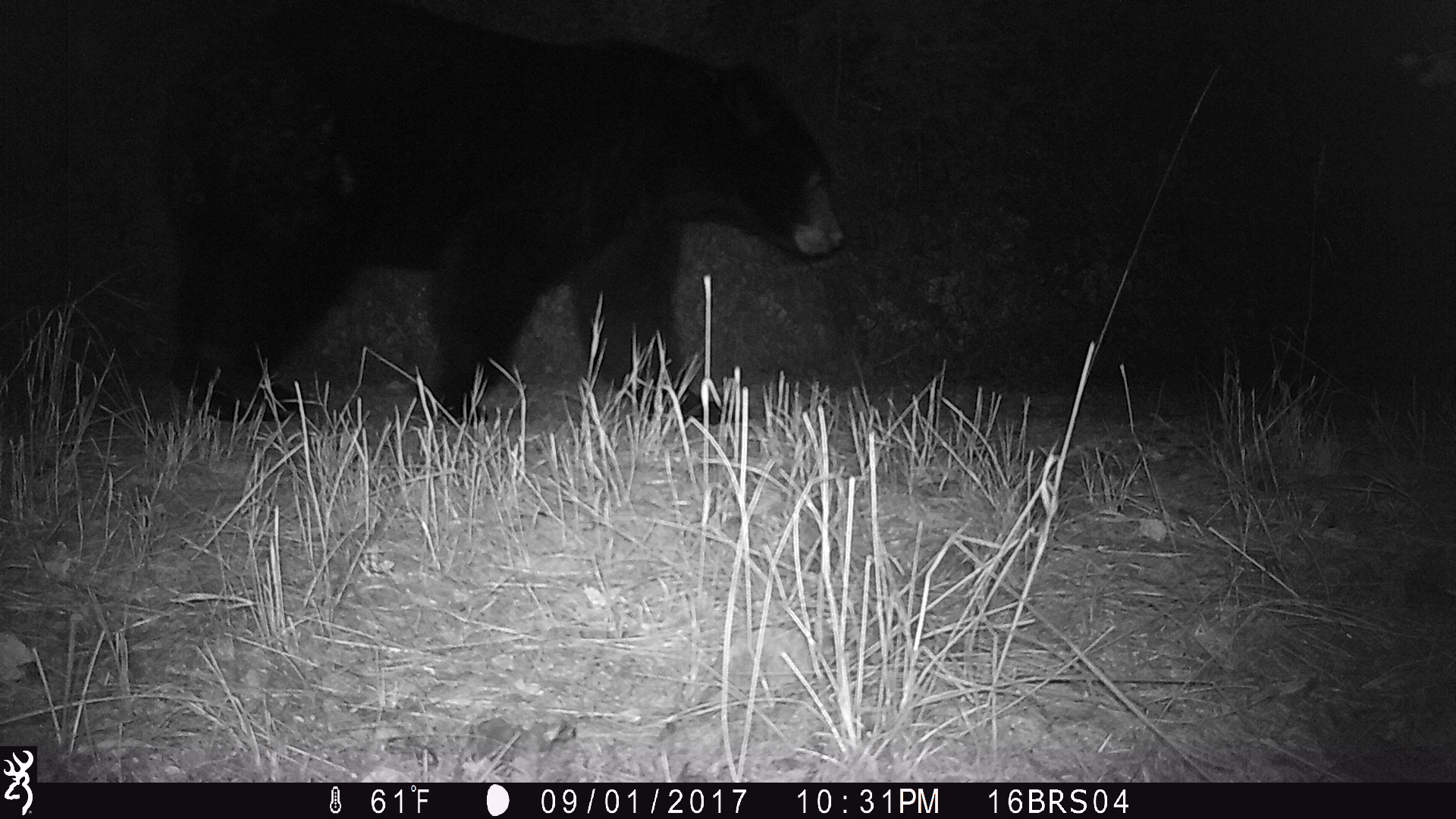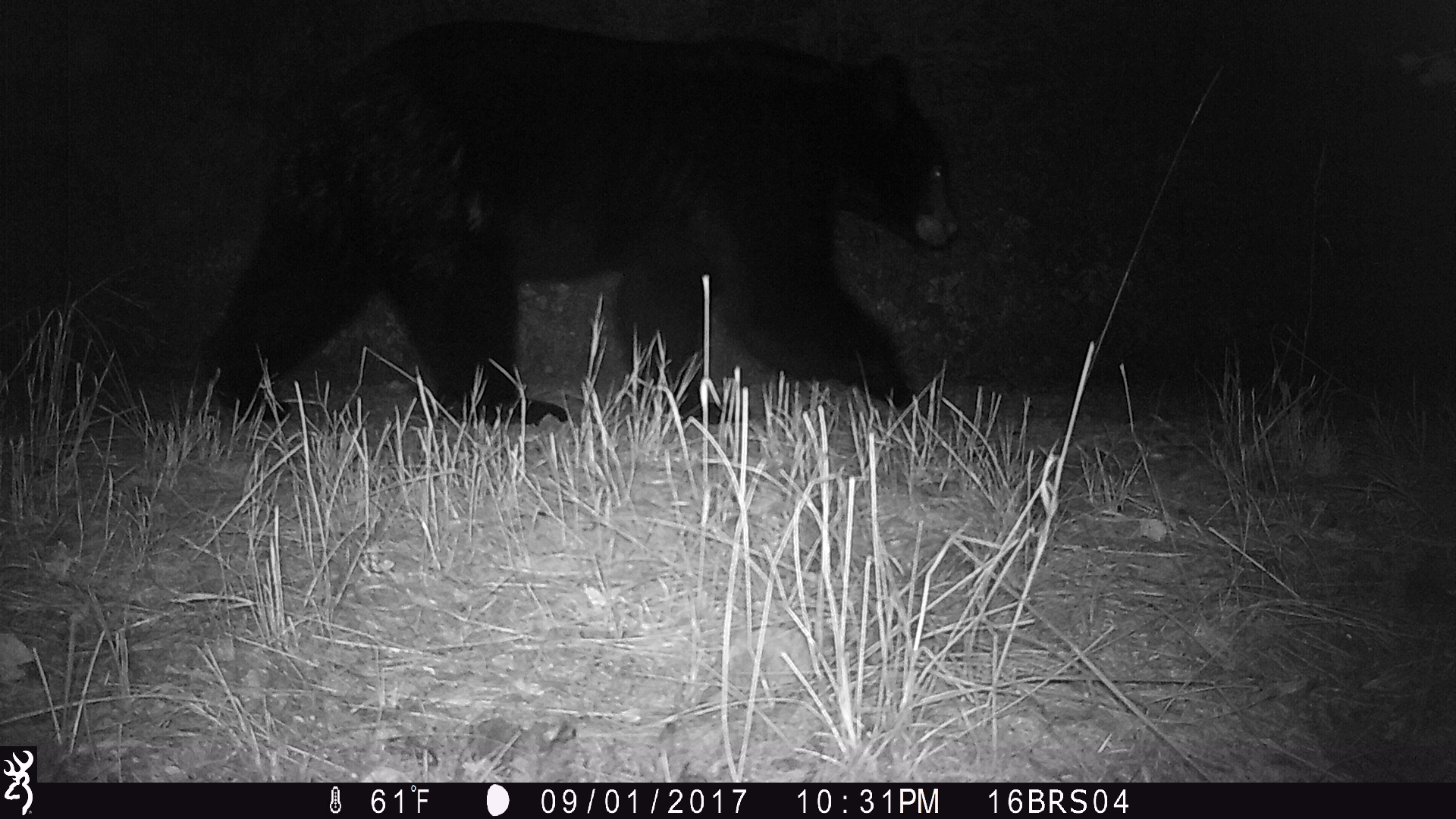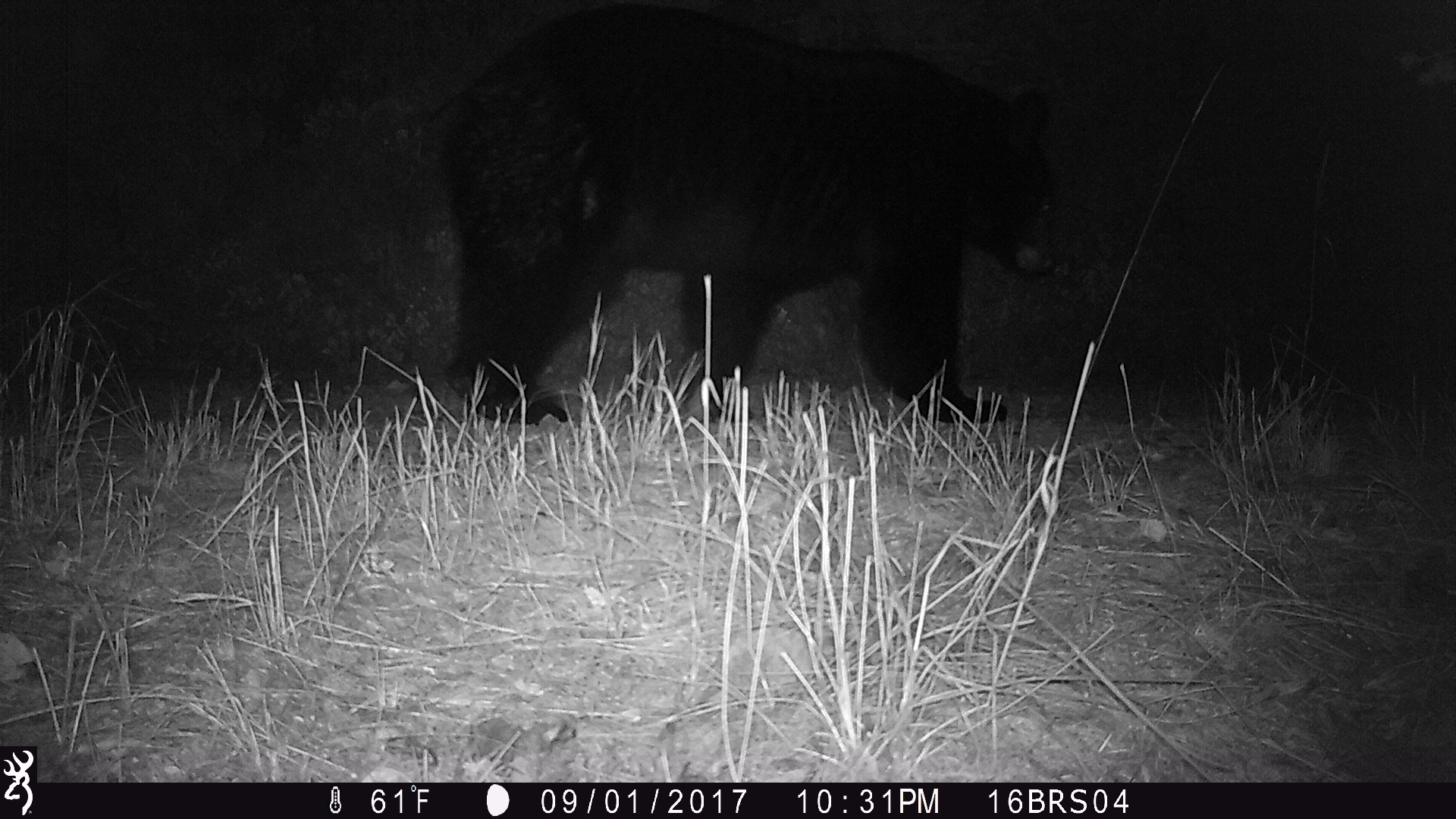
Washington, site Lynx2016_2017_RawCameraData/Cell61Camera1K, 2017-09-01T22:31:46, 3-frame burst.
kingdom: Animalia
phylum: Chordata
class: Mammalia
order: Carnivora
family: Ursidae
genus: Ursus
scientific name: Ursus americanus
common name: american black bear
Ursus americanus (american black bear). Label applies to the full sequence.